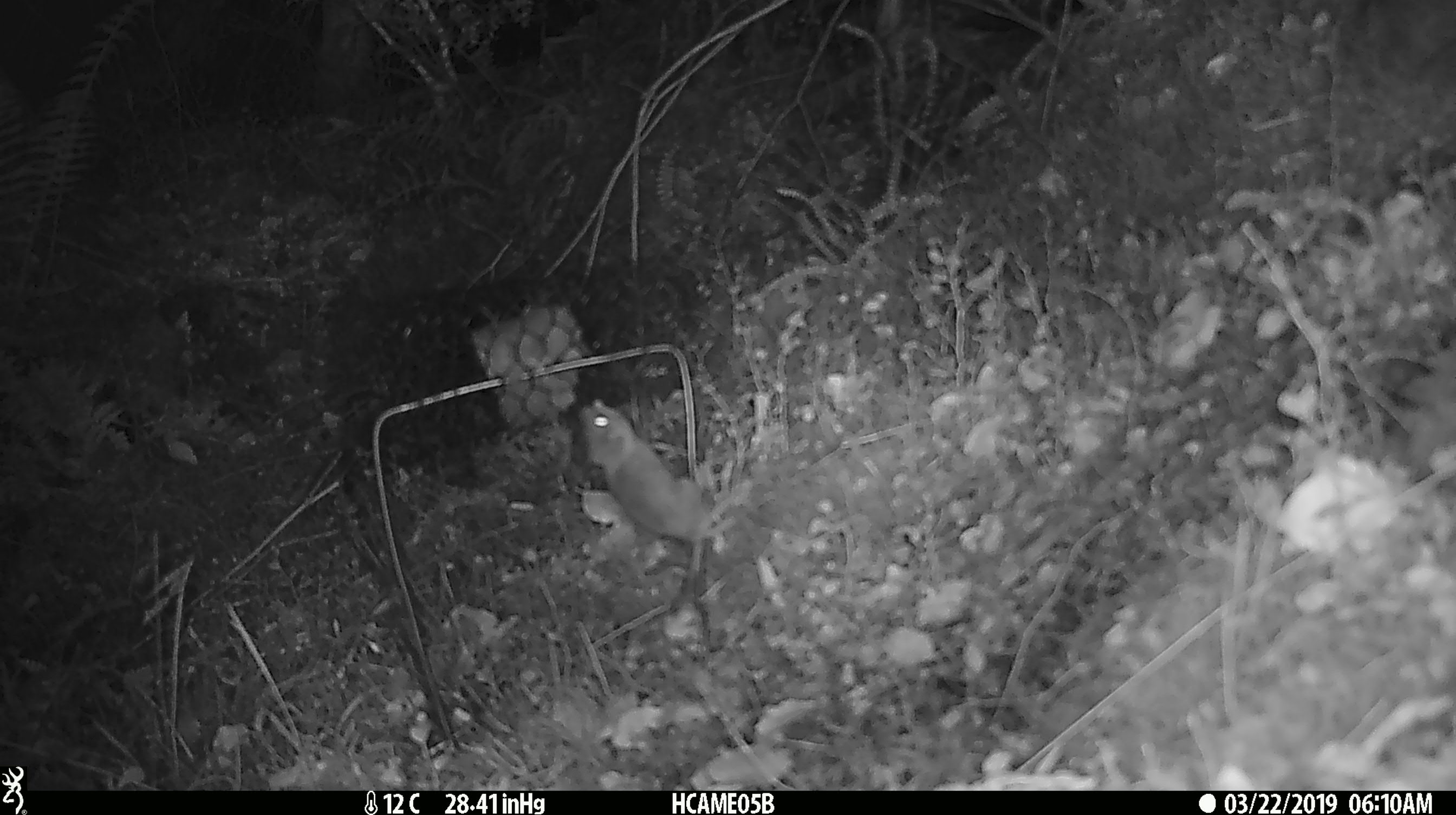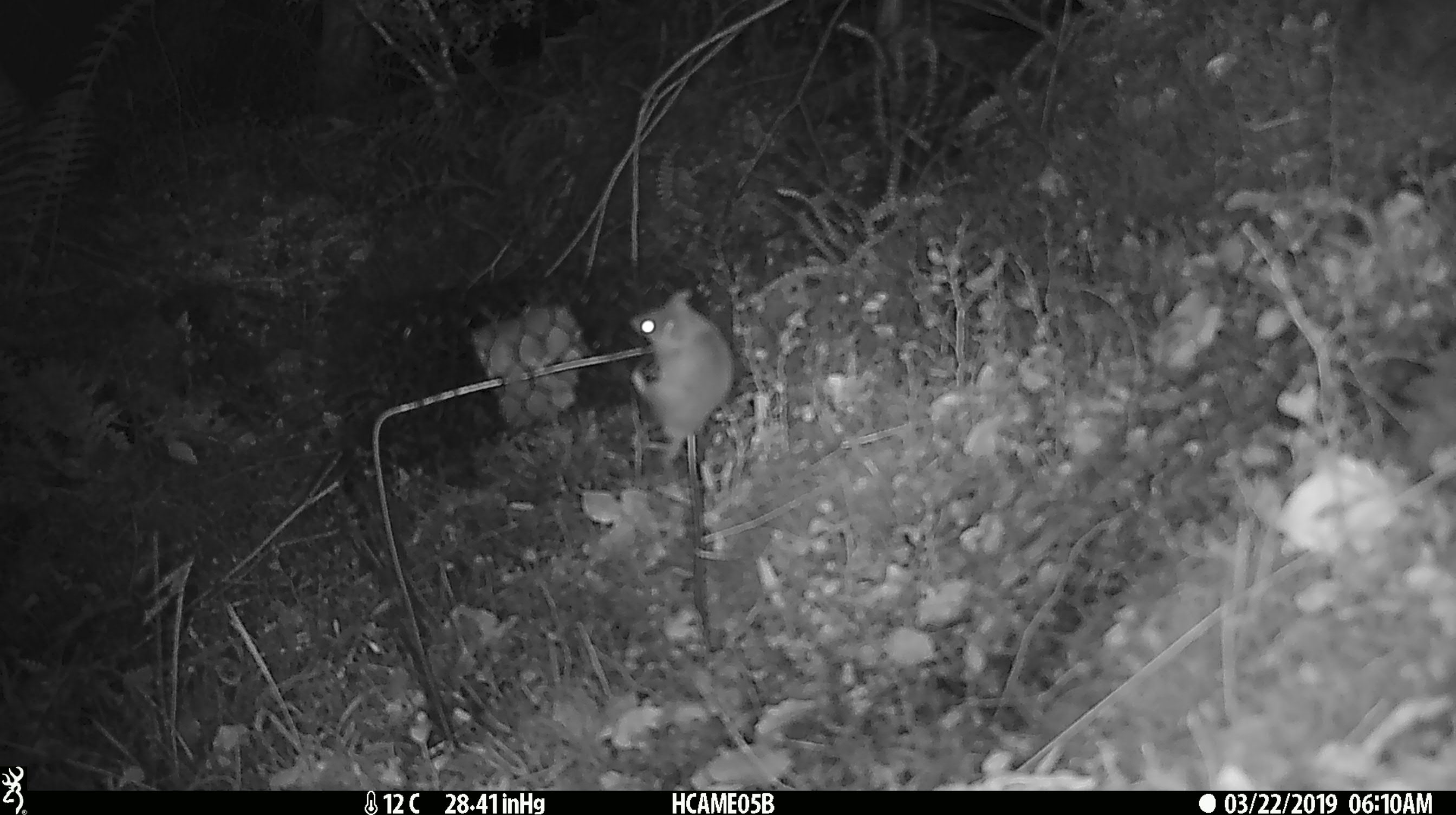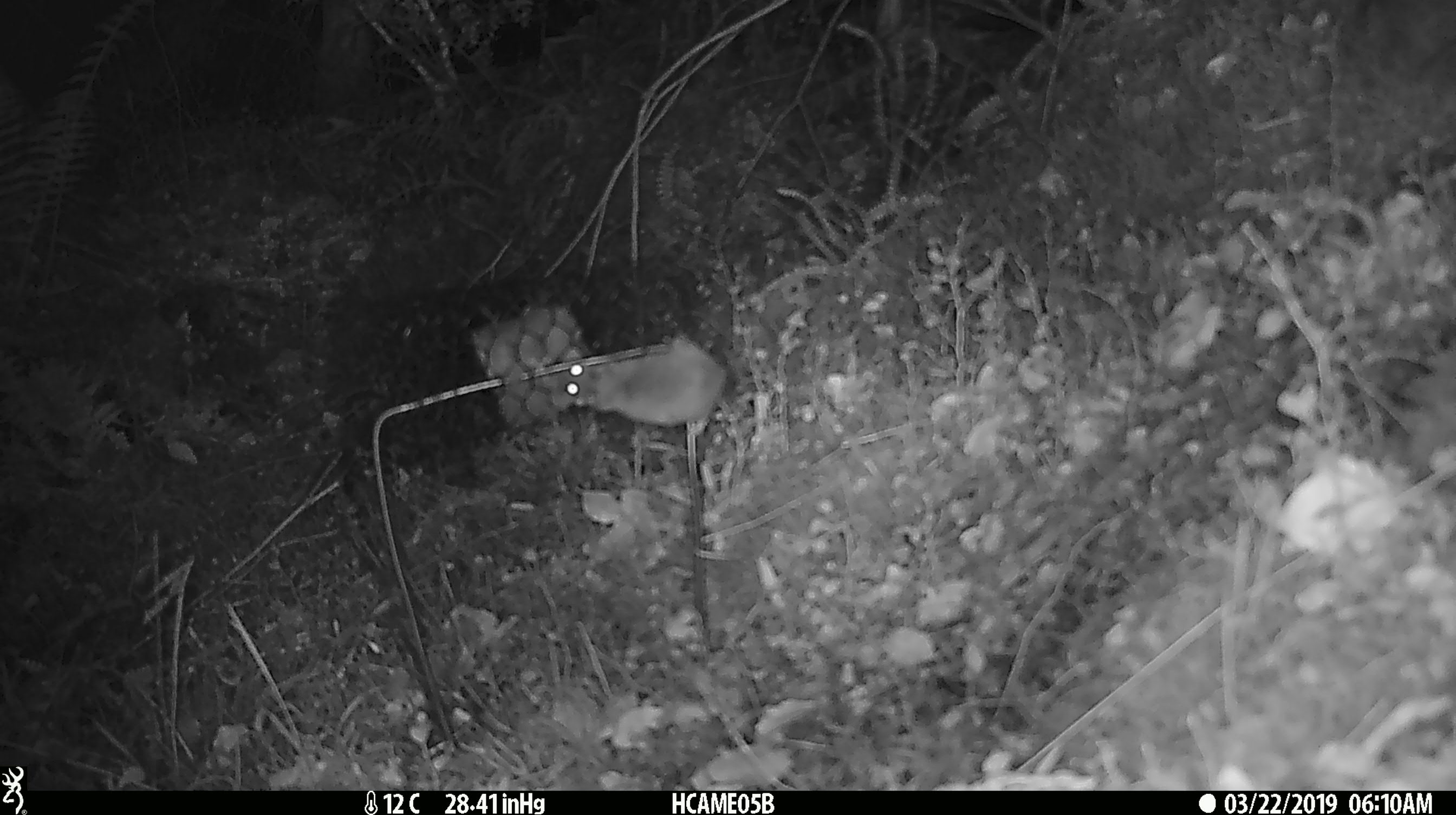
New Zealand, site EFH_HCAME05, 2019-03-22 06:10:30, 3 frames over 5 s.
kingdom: Animalia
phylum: Chordata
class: Mammalia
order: Rodentia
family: Muridae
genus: Mus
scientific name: Mus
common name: mouse